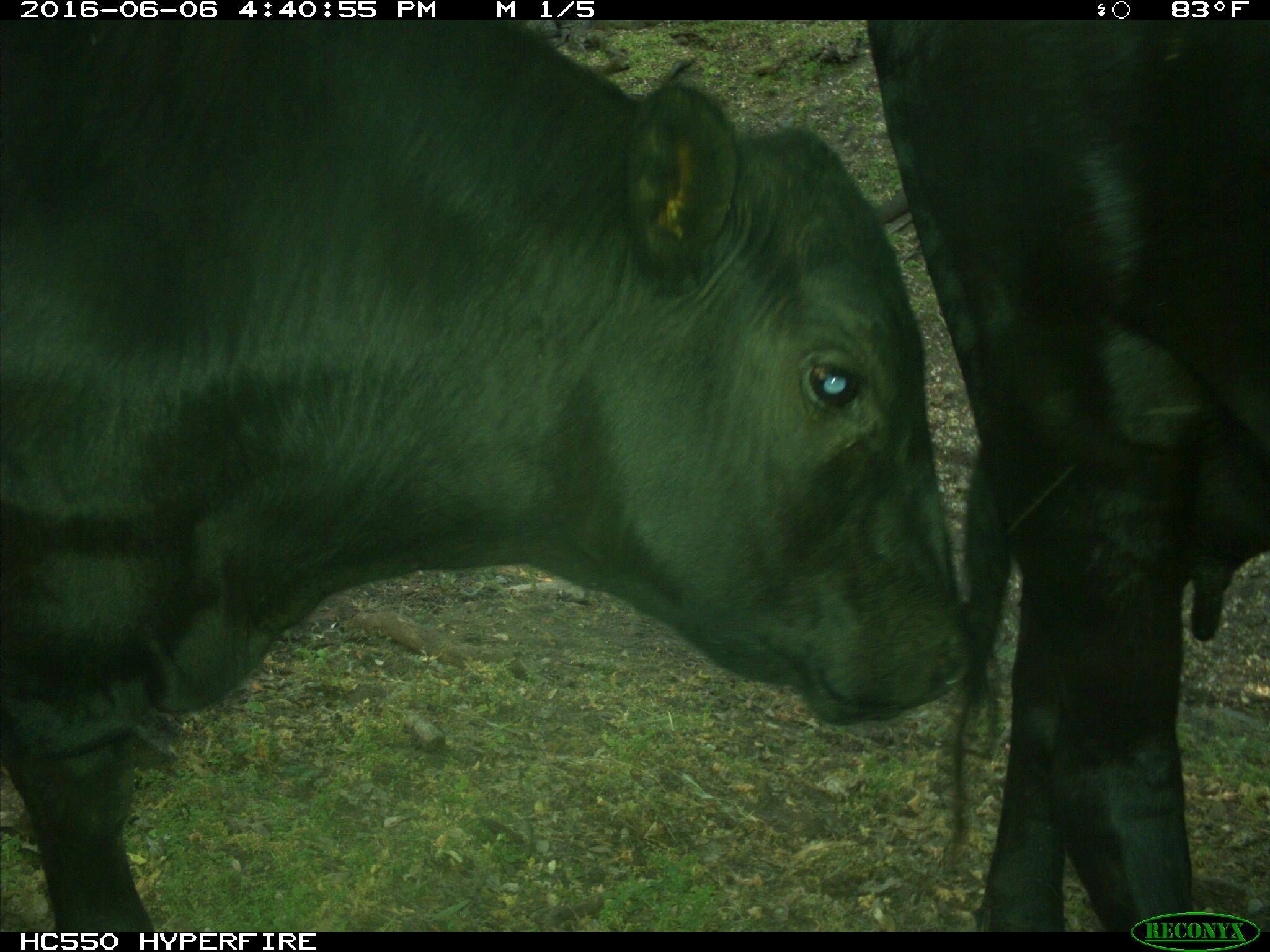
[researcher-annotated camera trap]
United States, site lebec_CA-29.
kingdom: Animalia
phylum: Chordata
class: Mammalia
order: Artiodactyla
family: Bovidae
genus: Bos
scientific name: Bos taurus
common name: domestic cow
Bos taurus (domestic cow).